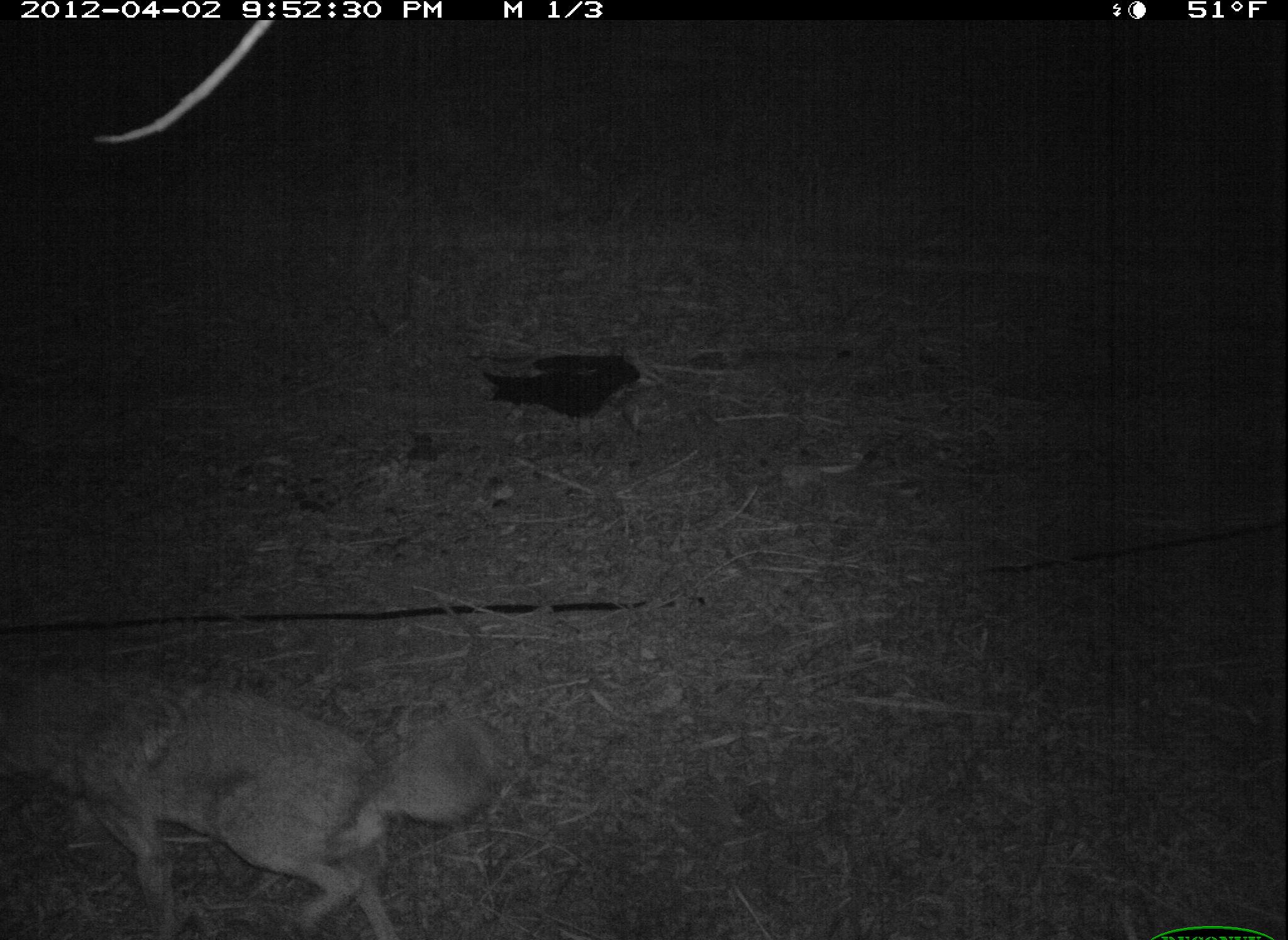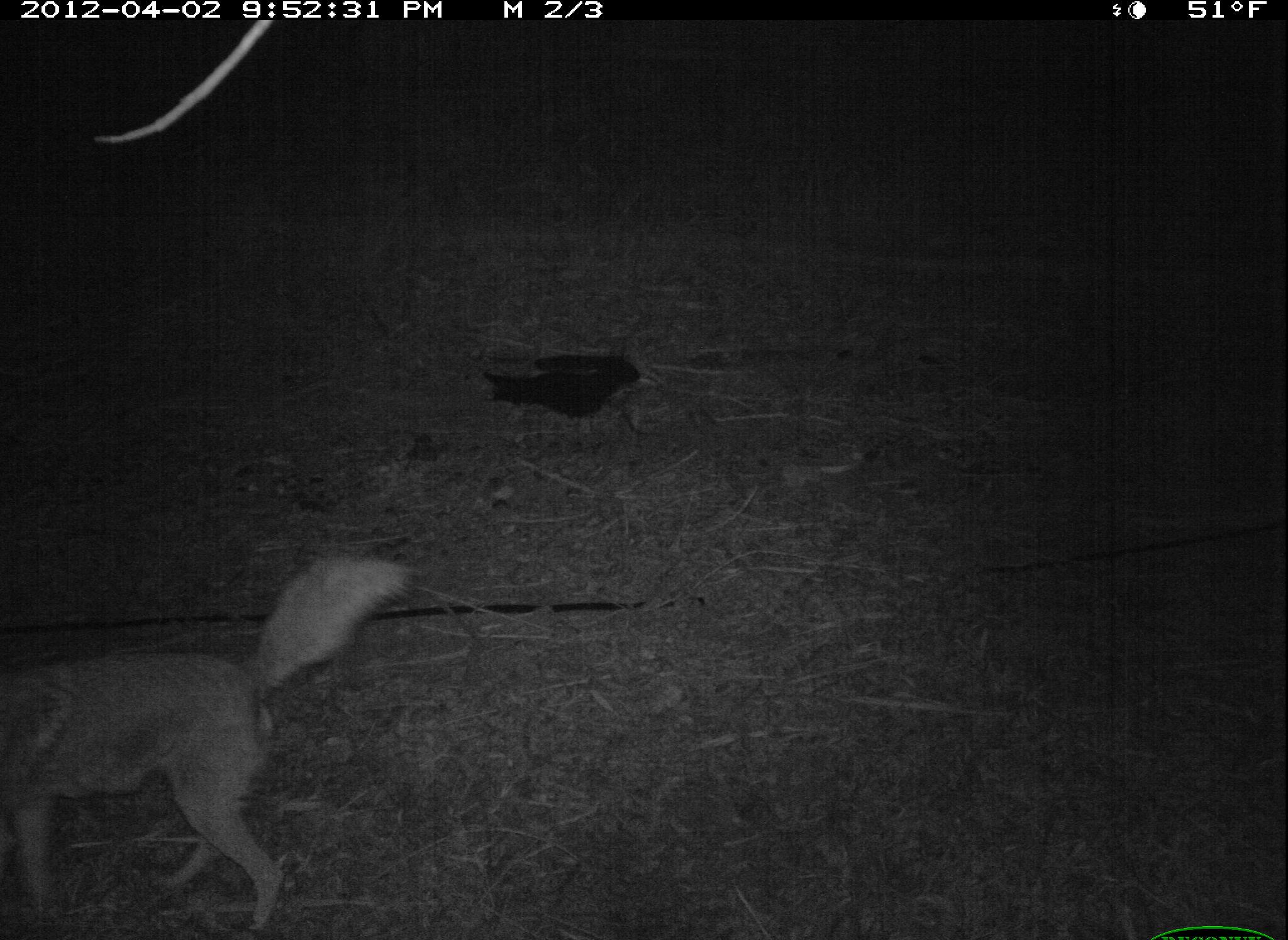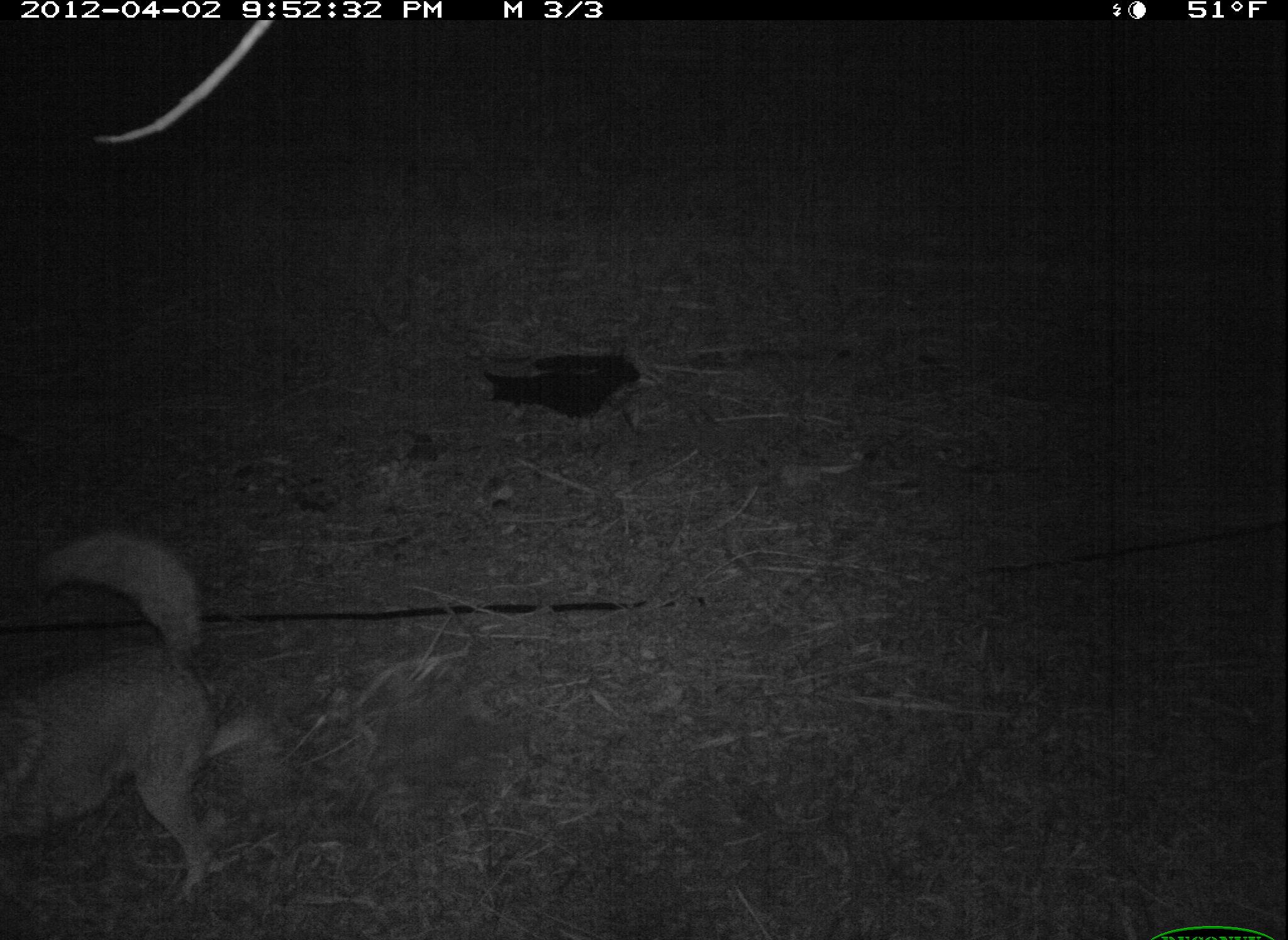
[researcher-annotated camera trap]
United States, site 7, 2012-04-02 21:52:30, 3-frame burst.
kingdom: Animalia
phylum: Chordata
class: Mammalia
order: Carnivora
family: Canidae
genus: Canis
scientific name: Canis latrans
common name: coyote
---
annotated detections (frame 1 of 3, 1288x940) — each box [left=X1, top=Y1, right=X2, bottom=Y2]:
coyote: [left=2, top=657, right=497, bottom=934]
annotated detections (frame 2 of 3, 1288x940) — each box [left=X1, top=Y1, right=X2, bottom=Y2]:
coyote: [left=2, top=551, right=409, bottom=934]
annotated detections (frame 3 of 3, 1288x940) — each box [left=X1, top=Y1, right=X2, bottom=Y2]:
coyote: [left=2, top=530, right=224, bottom=910]